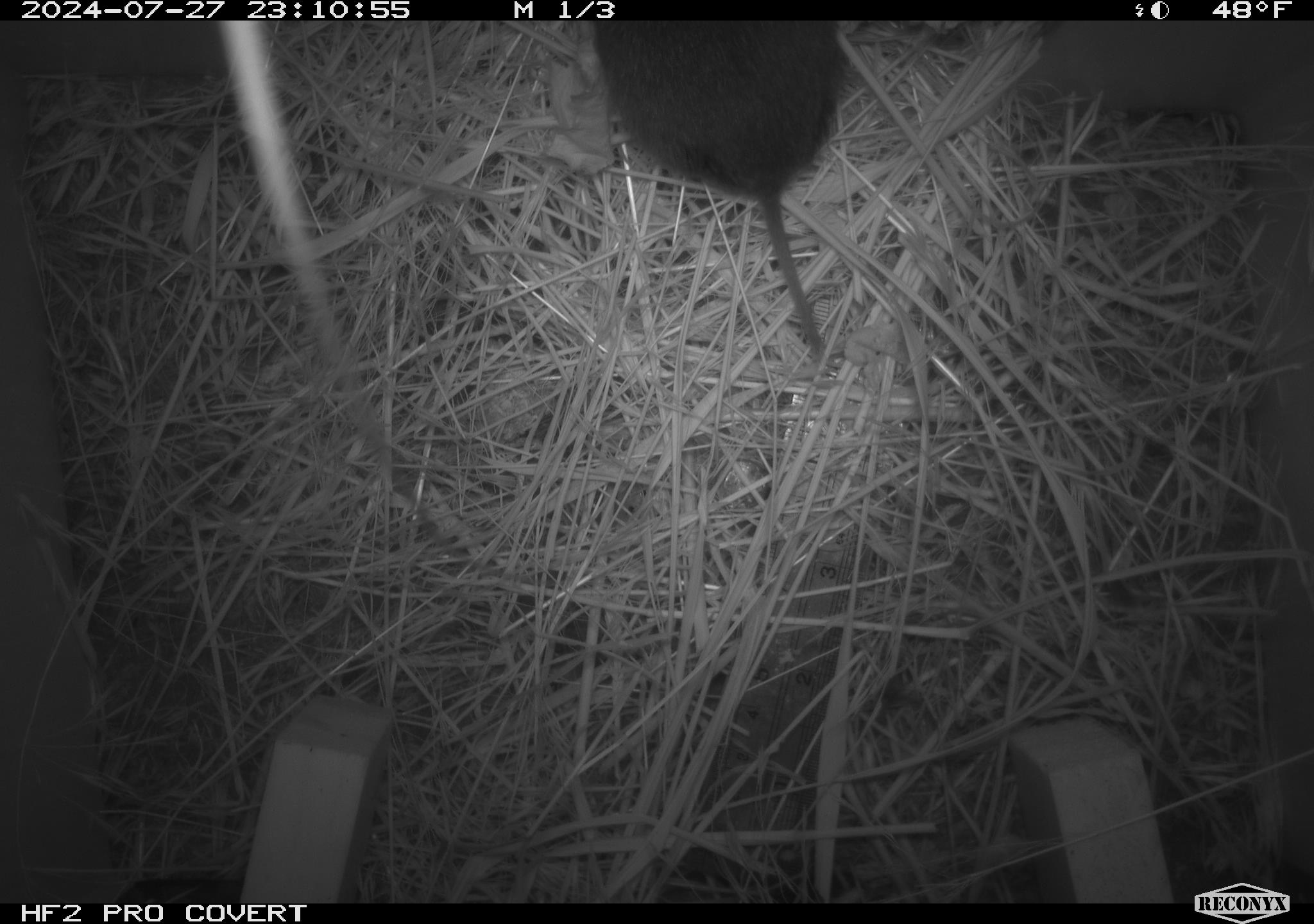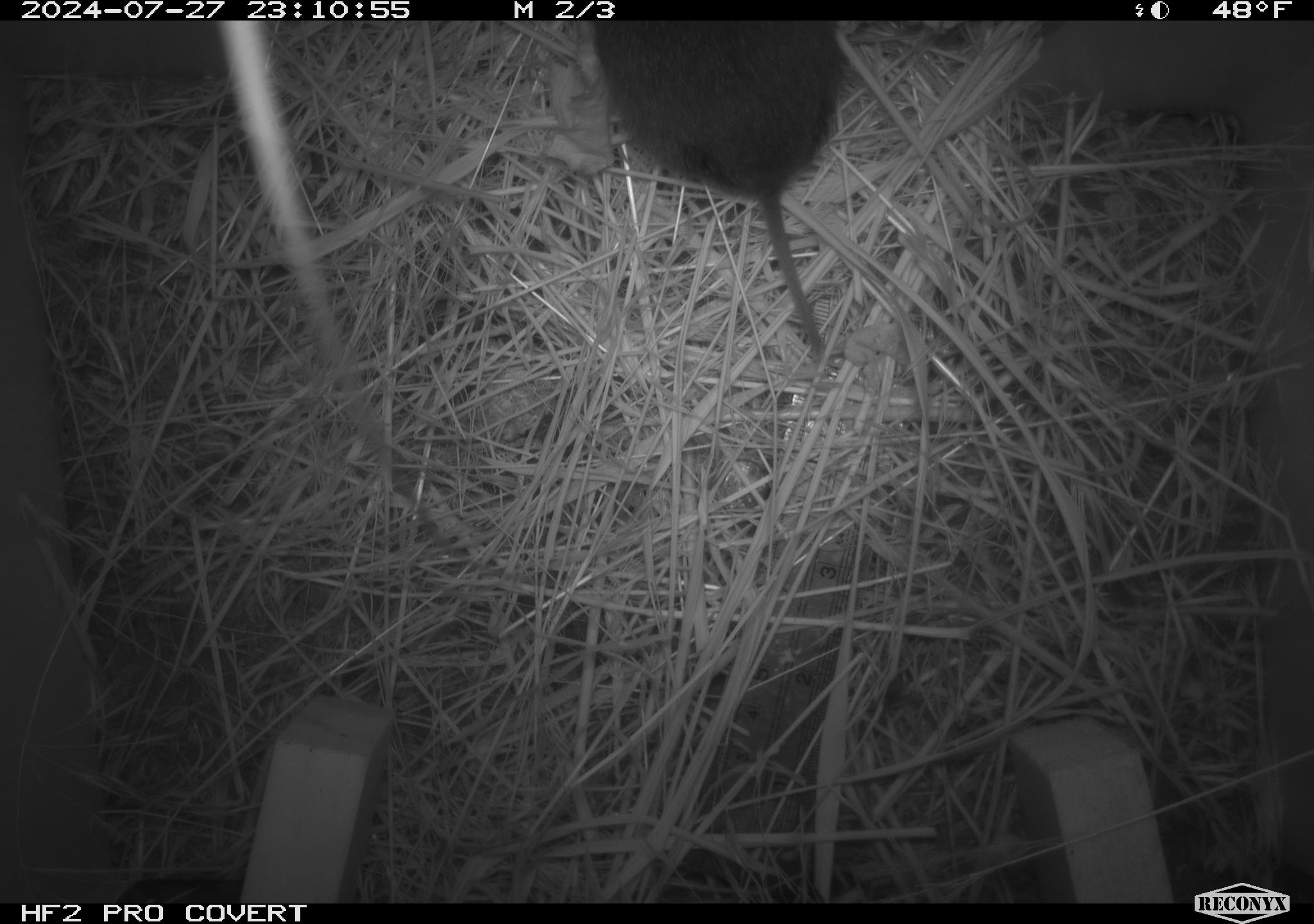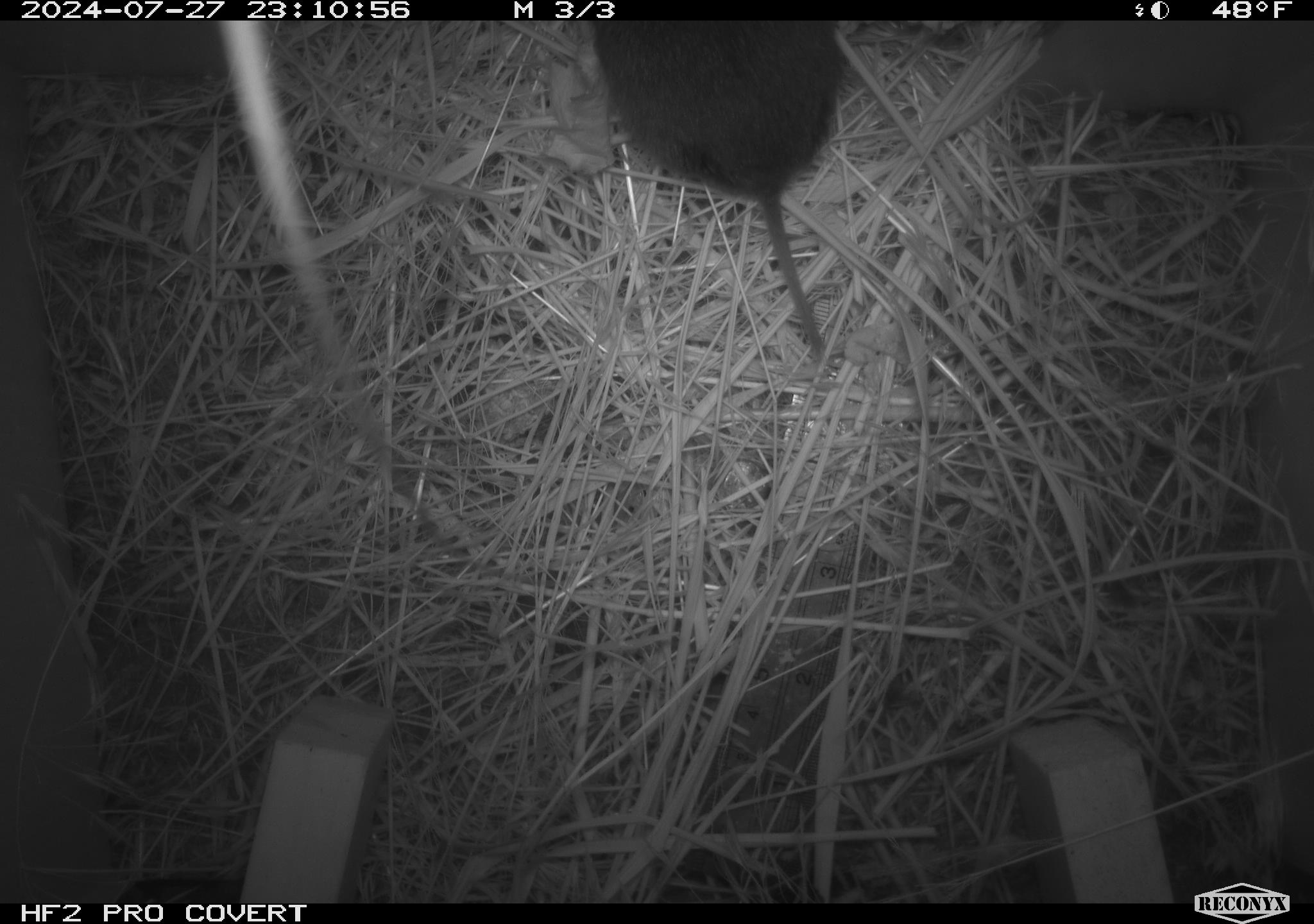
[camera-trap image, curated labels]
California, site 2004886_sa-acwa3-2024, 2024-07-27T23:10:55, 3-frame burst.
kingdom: Animalia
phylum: Chordata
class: Mammalia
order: Rodentia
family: Cricetidae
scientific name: Arvicolinae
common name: voles, lemmings, and muskrats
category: arvicolinae subfamily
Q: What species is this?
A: Arvicolinae subfamily (voles, lemmings, and muskrats) (Arvicolinae).